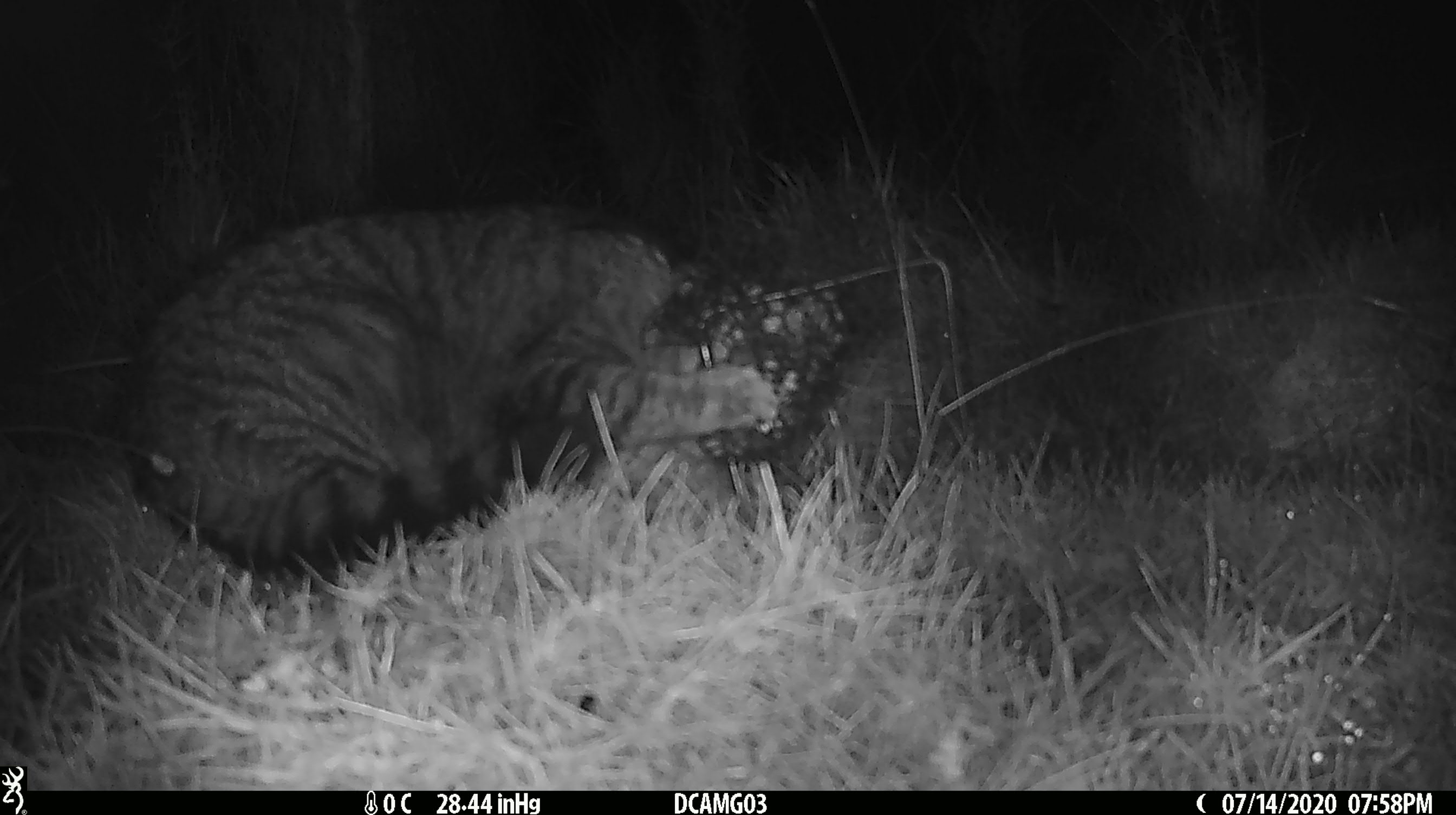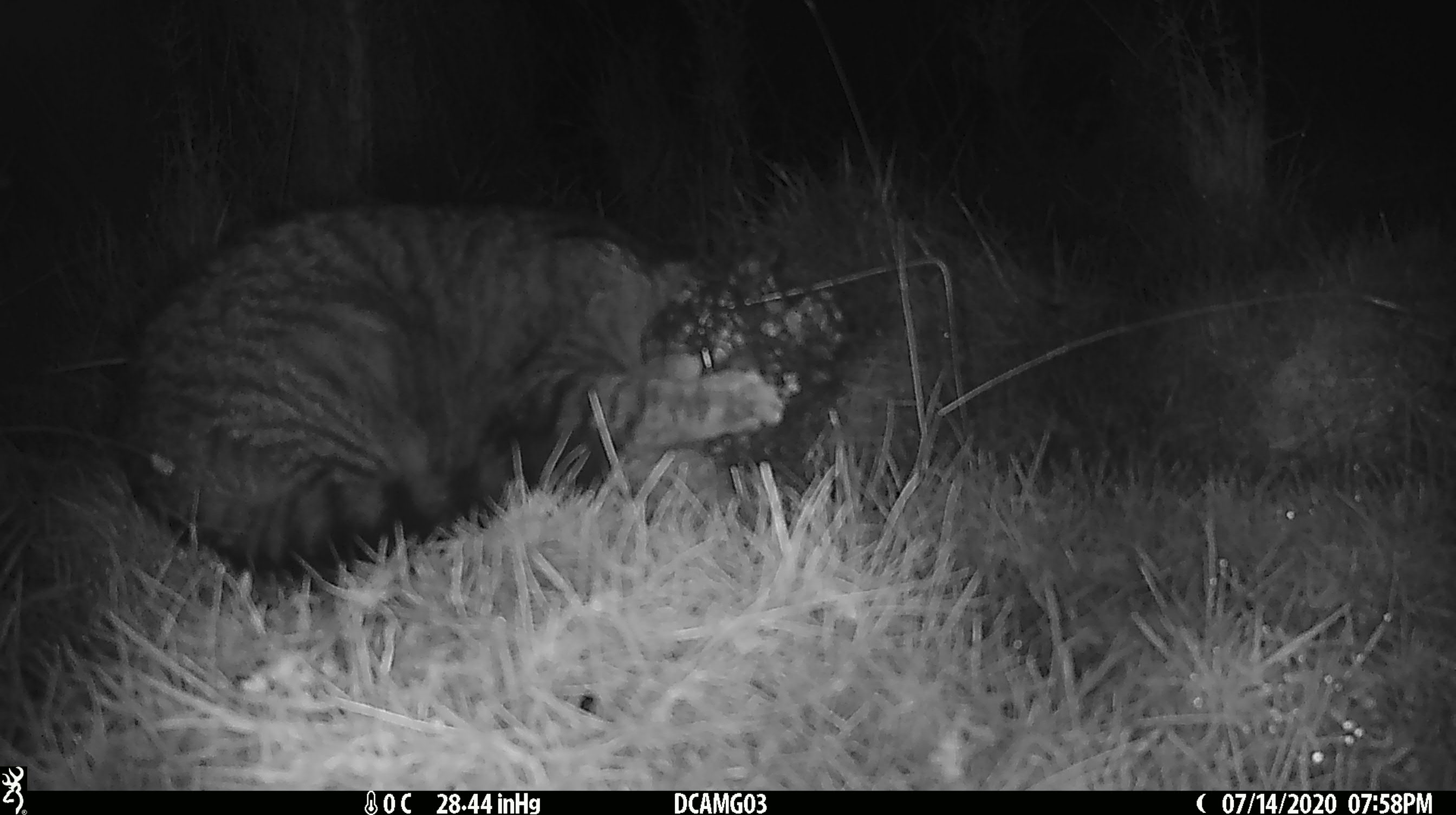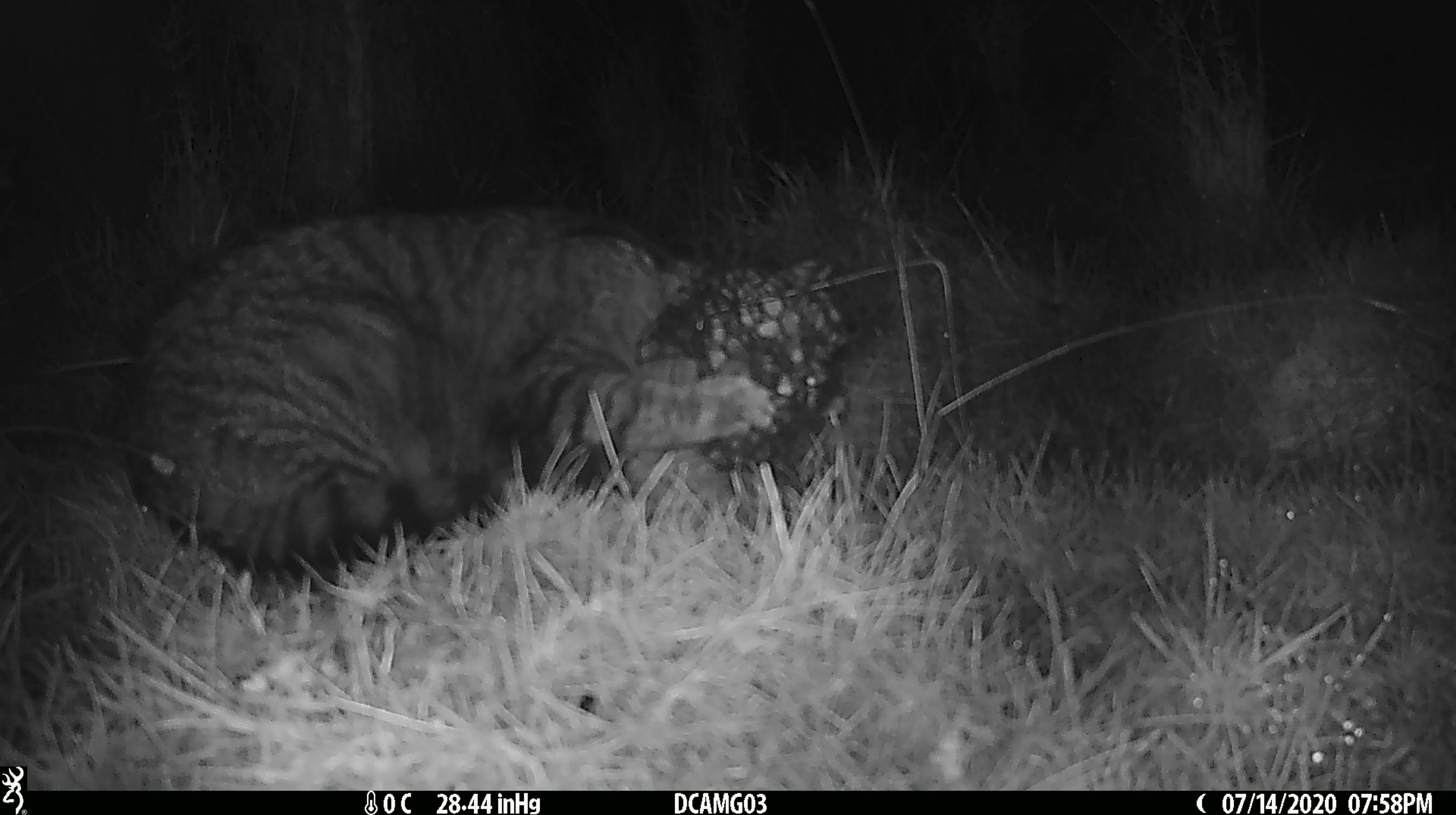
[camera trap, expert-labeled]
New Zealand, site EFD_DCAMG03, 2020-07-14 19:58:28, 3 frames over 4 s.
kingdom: Animalia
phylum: Chordata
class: Mammalia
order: Carnivora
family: Felidae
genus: Felis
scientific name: Felis catus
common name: domestic cat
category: cat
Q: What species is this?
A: Cat (domestic cat) (Felis catus).